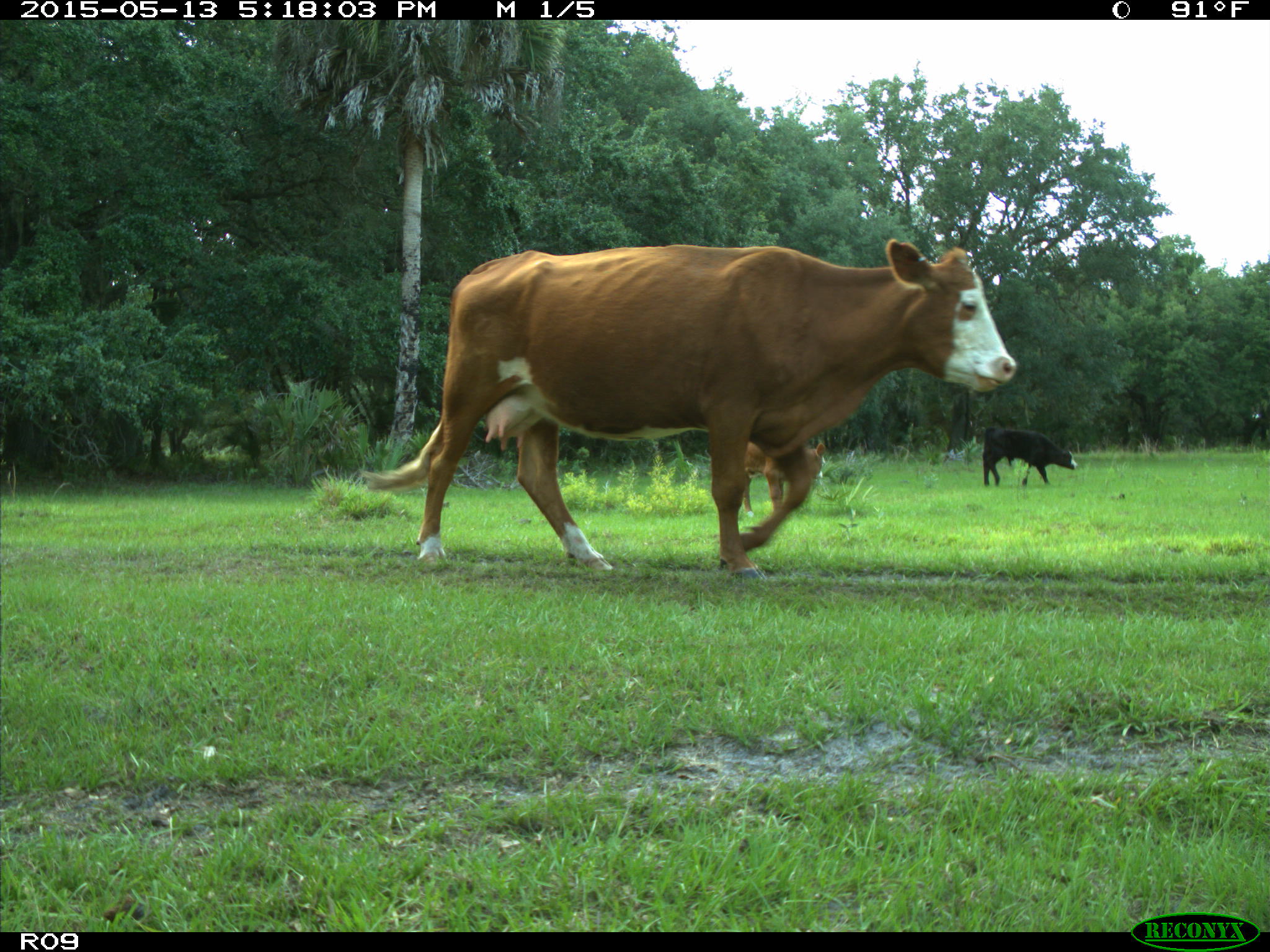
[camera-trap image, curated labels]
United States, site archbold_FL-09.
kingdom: Animalia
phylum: Chordata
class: Mammalia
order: Artiodactyla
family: Bovidae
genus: Bos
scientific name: Bos taurus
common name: domestic cow